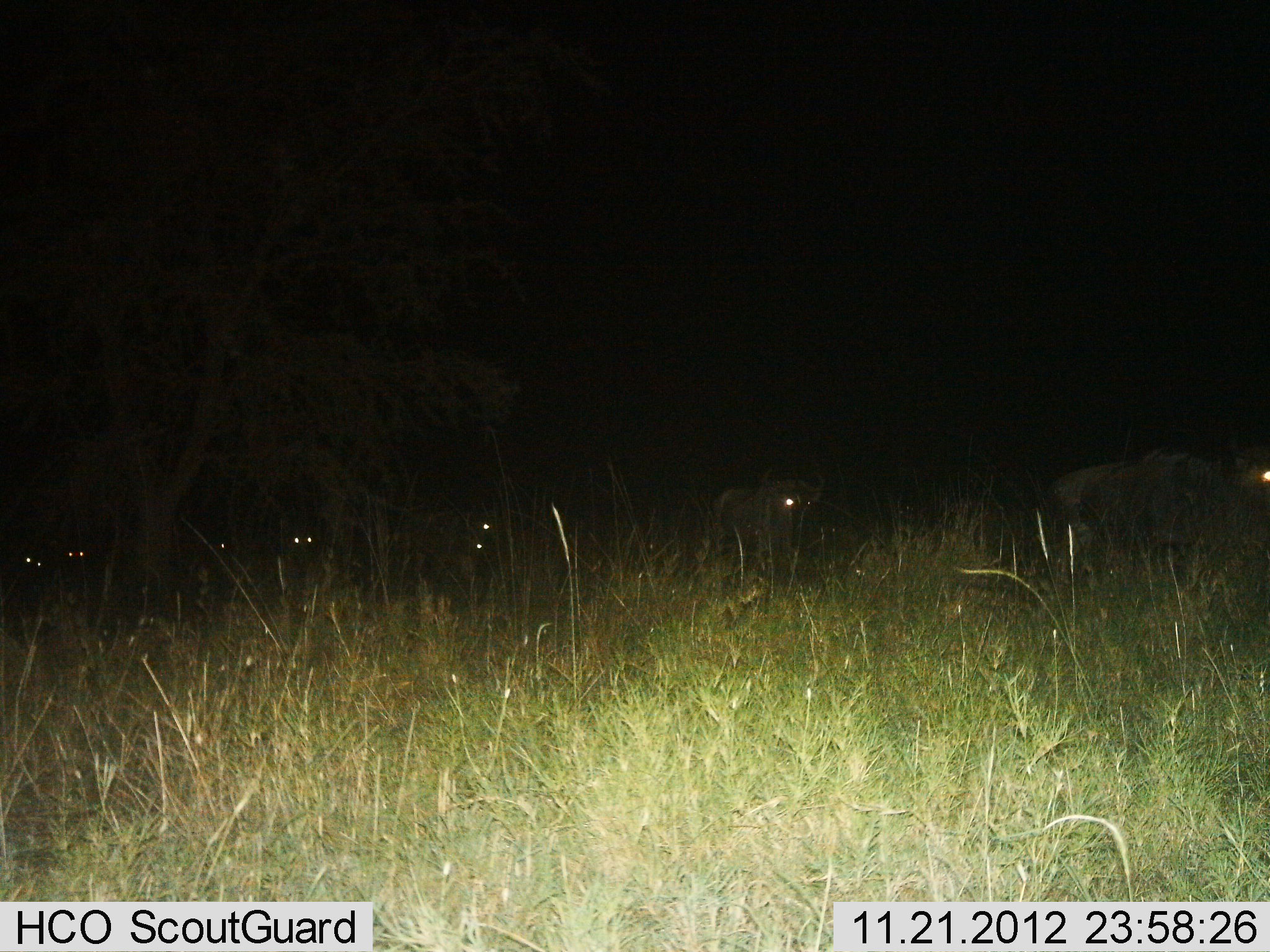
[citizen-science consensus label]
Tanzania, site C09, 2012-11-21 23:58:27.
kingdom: Animalia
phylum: Chordata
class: Mammalia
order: Artiodactyla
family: Bovidae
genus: Connochaetes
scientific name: Connochaetes taurinus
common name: blue wildebeest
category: wildebeest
Wildebeest (blue wildebeest) (Connochaetes taurinus), count 8. Behavior (volunteer vote fractions): standing 20%, resting 0%, moving 90%, interacting 0%. Young present (vote fraction): 0%. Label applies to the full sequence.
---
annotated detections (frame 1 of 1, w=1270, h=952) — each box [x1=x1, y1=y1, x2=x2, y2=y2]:
animal: [x1=1044, y1=450, x2=1270, y2=591]; [x1=714, y1=469, x2=826, y2=548]; [x1=442, y1=517, x2=498, y2=551]